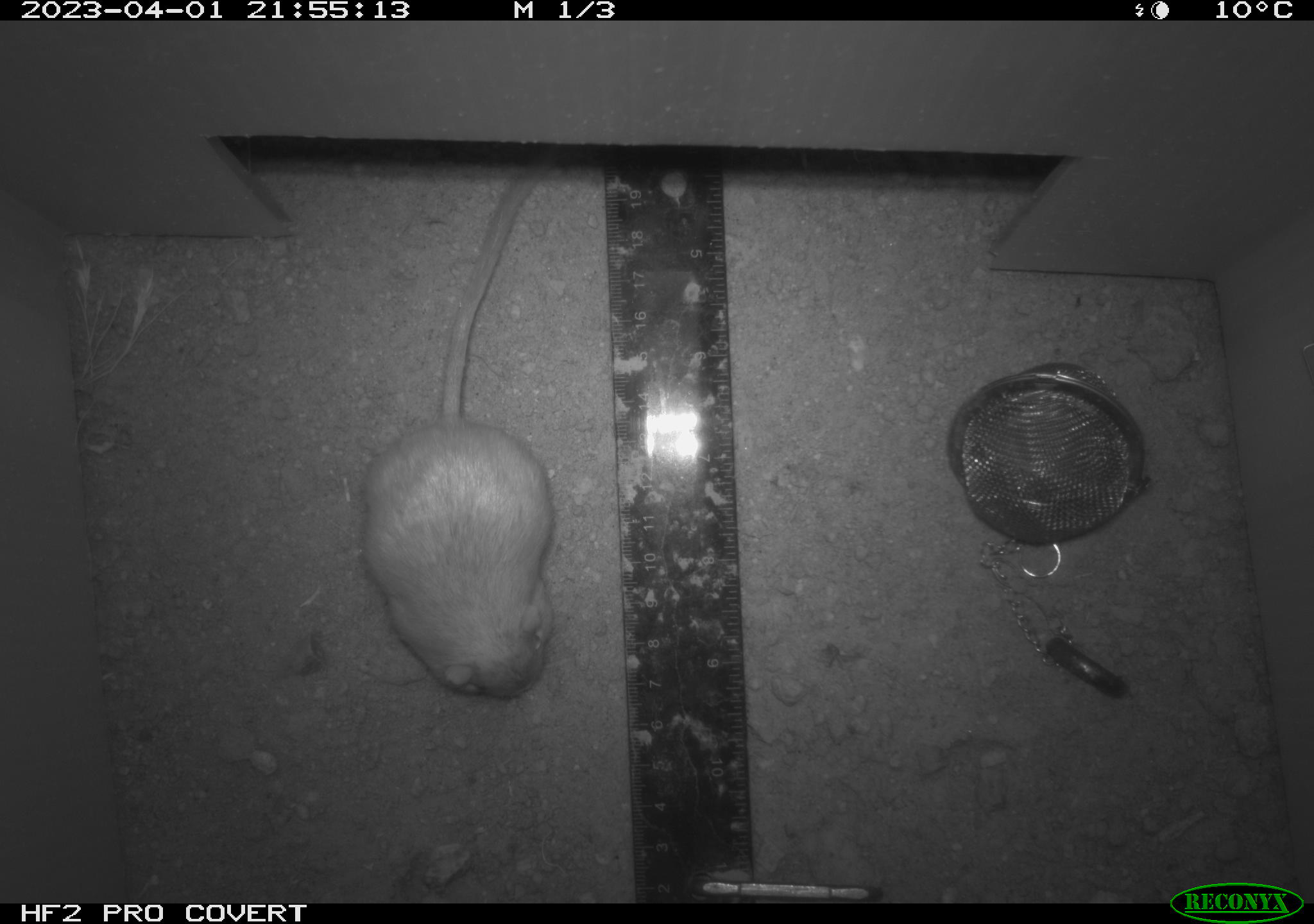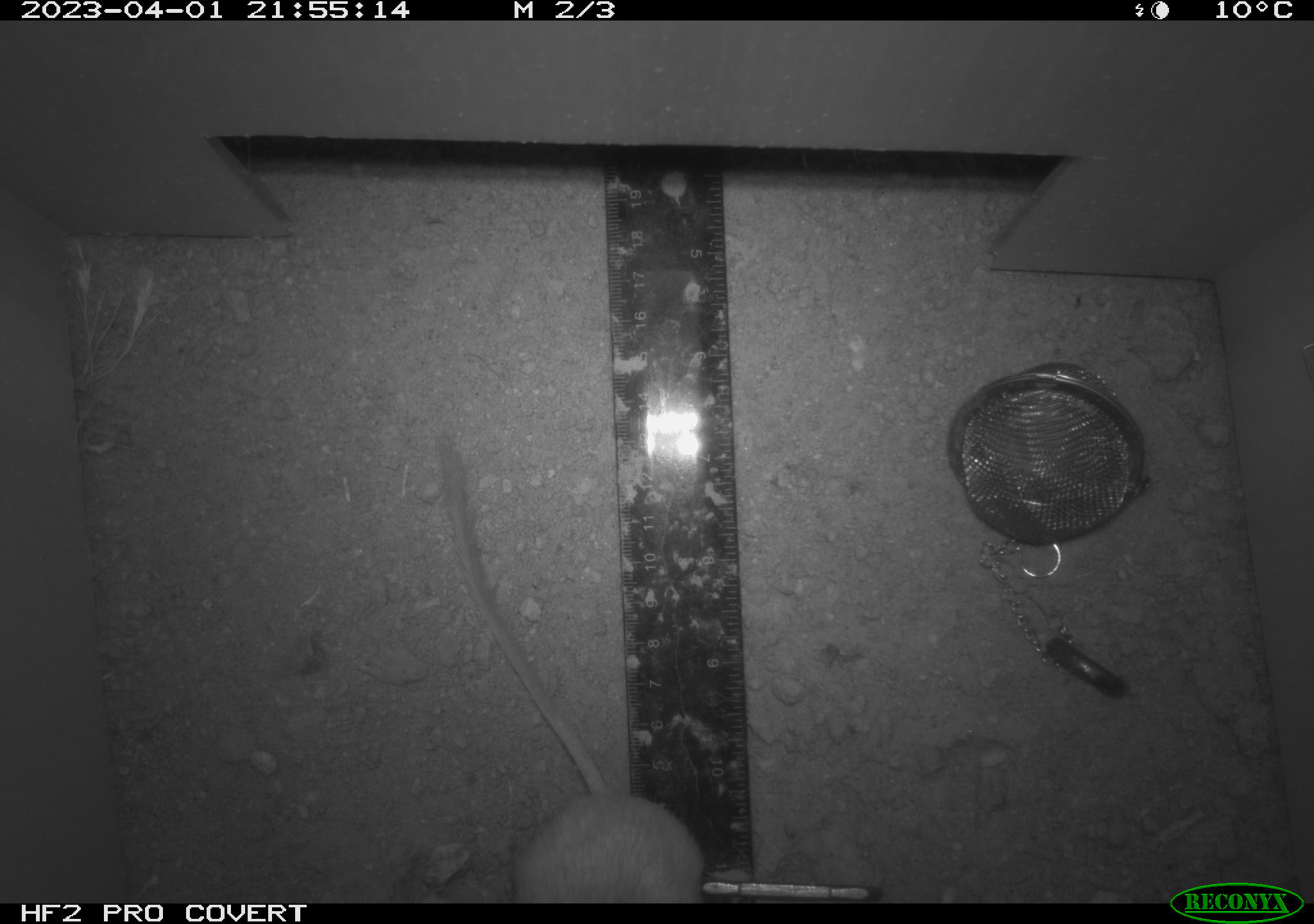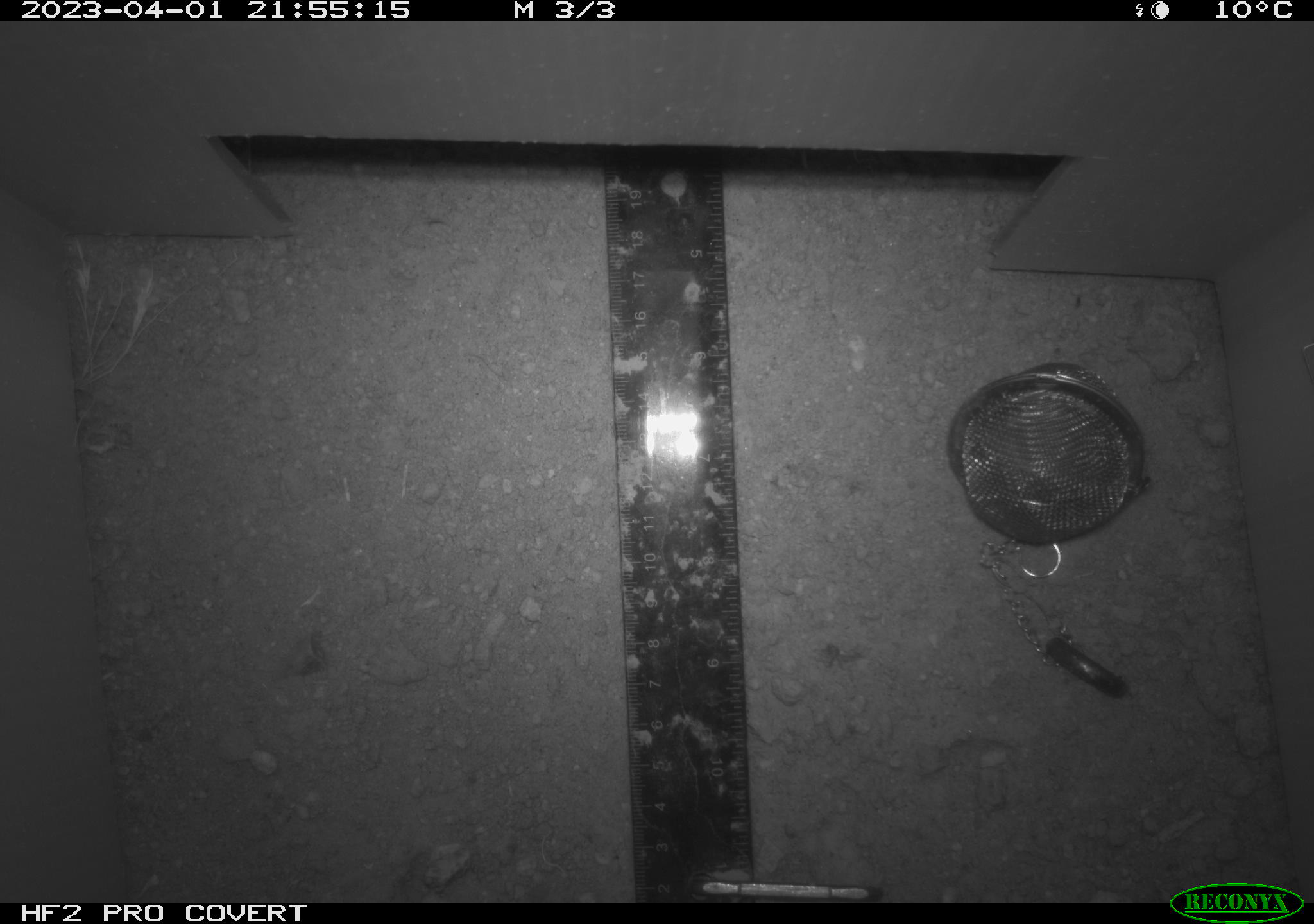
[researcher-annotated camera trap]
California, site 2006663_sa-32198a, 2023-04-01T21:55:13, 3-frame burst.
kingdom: Animalia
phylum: Chordata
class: Mammalia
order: Rodentia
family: Heteromyidae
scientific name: Heteromyidae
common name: kangaroo rats and pocket mice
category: heteromyidae family